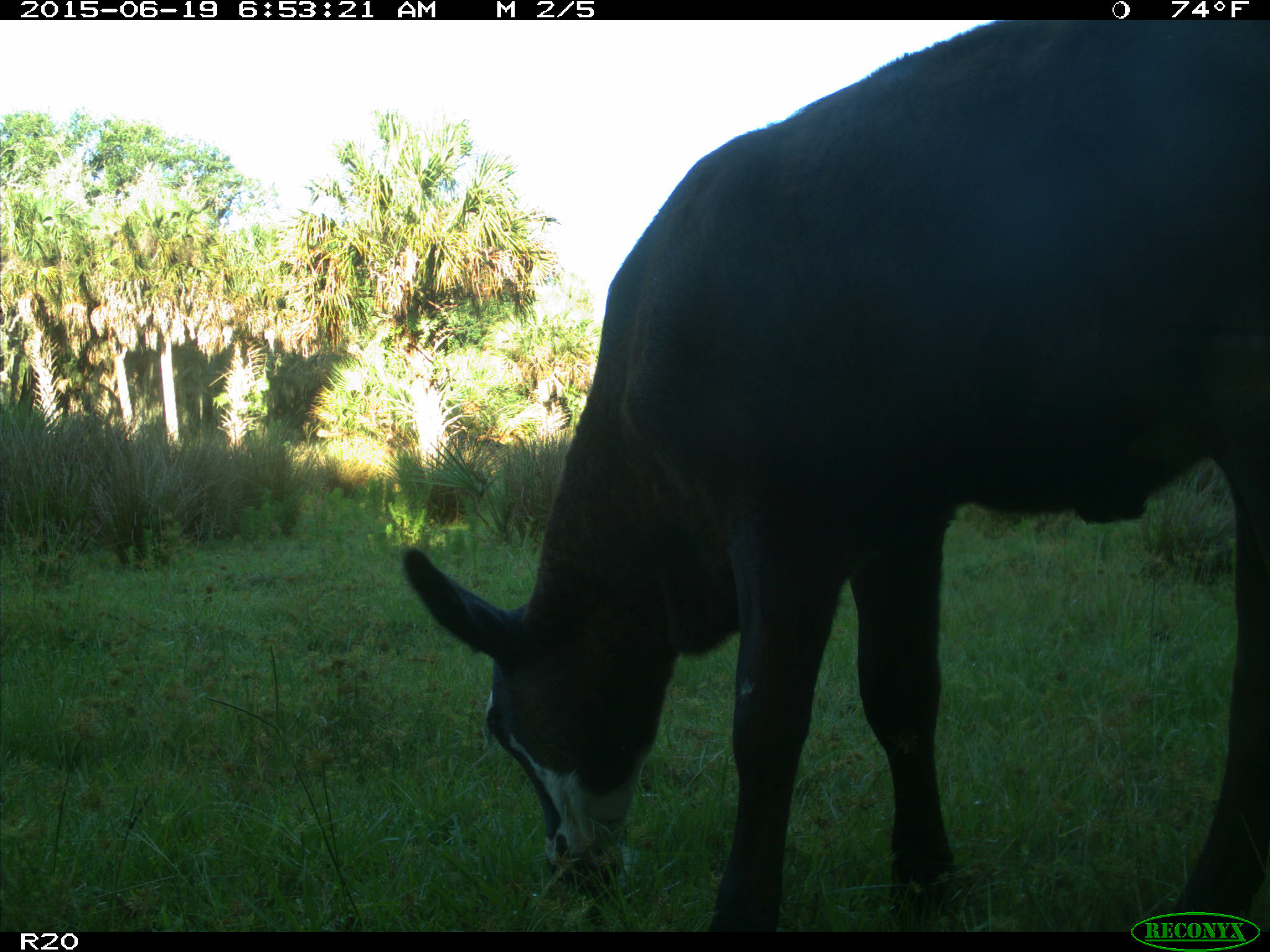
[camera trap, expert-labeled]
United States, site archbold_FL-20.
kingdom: Animalia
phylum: Chordata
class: Mammalia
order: Artiodactyla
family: Bovidae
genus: Bos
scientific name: Bos taurus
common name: domestic cow